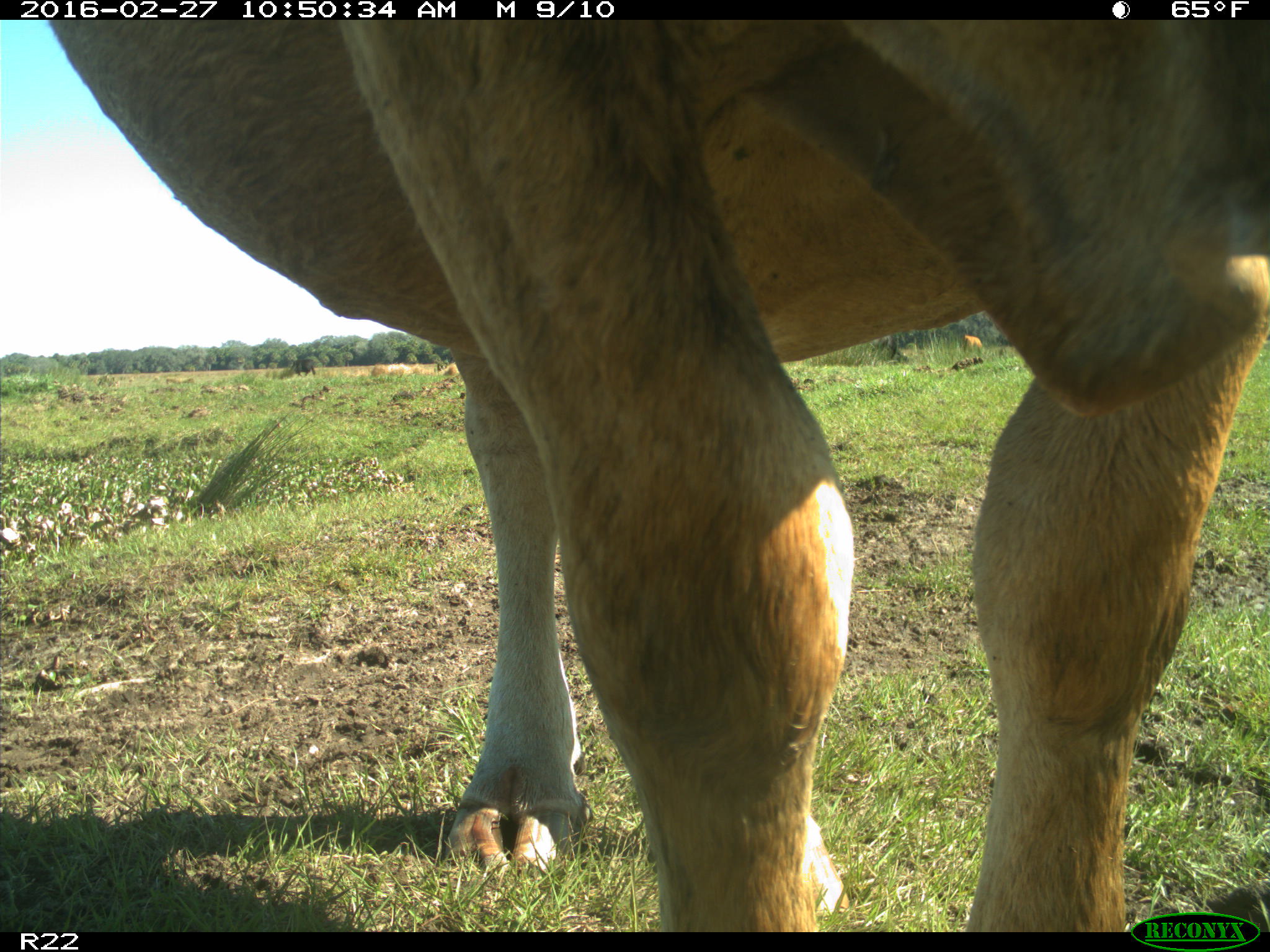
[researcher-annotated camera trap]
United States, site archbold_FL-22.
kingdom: Animalia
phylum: Chordata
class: Mammalia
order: Artiodactyla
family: Bovidae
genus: Bos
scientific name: Bos taurus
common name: domestic cow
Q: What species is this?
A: Bos taurus (domestic cow).